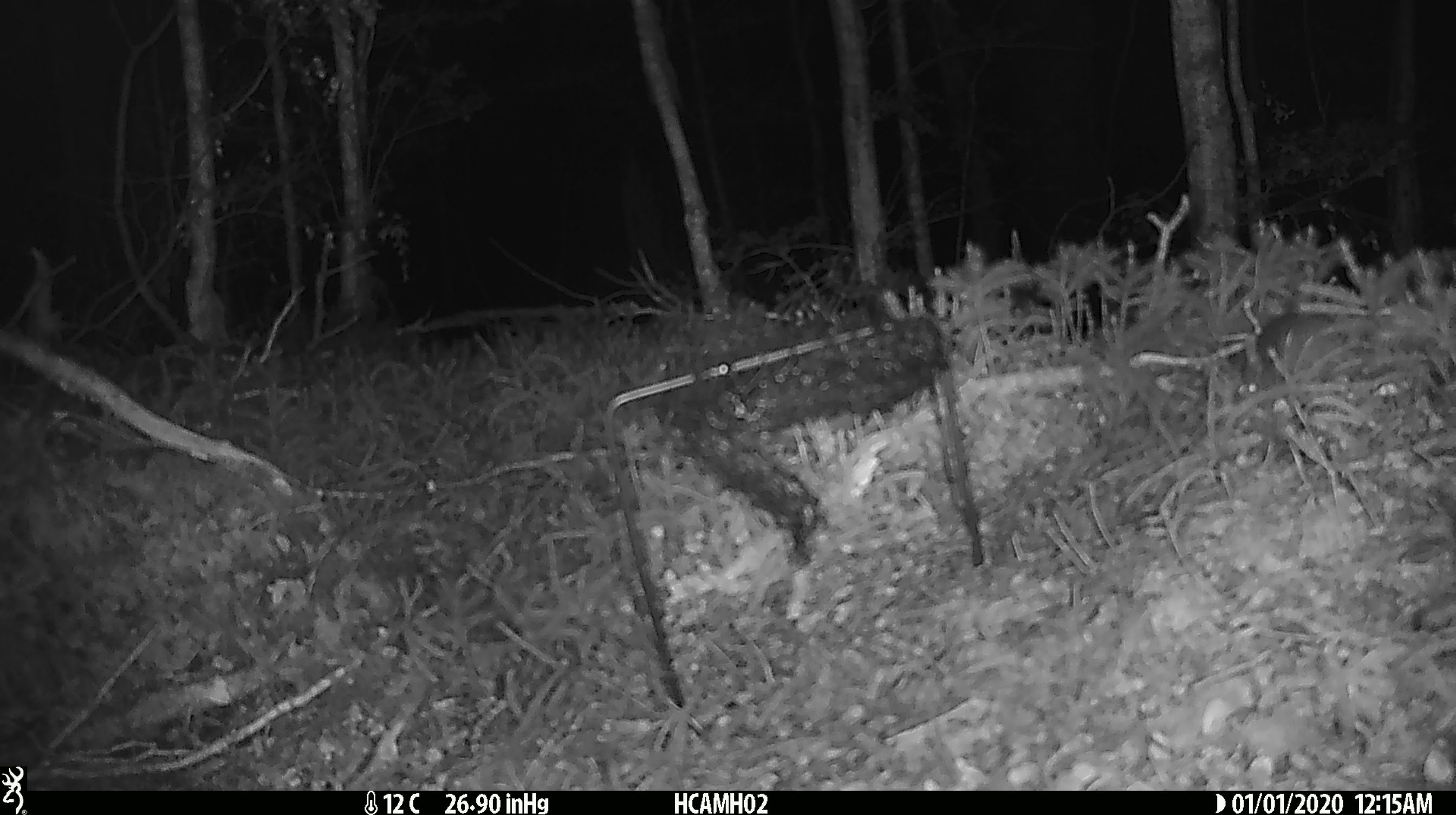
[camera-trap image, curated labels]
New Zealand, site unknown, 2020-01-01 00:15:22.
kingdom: Animalia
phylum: Chordata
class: Mammalia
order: Rodentia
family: Muridae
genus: Mus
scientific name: Mus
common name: mouse